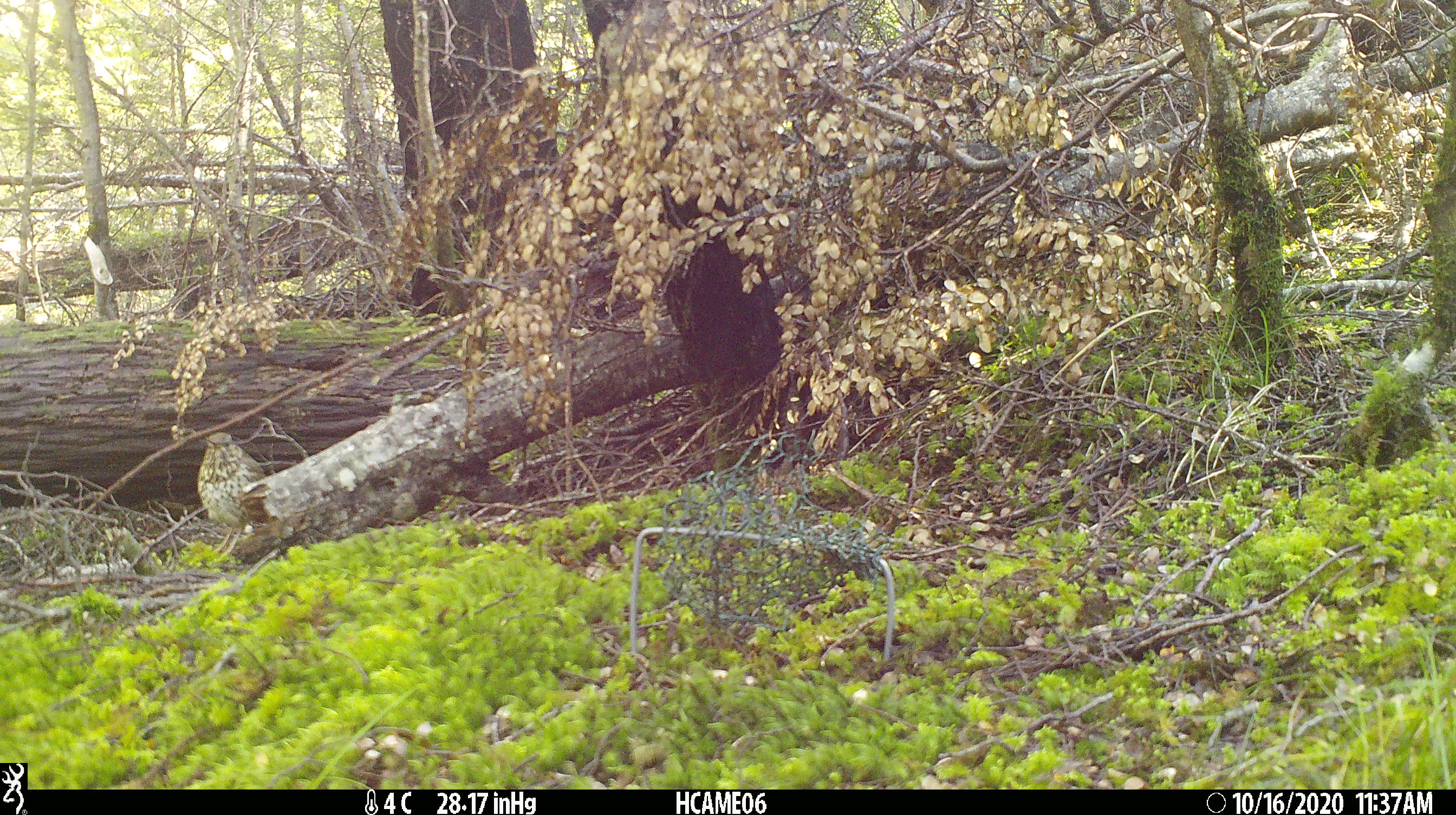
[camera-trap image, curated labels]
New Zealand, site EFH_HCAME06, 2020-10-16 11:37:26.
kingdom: Animalia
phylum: Chordata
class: Aves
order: Passeriformes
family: Turdidae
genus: Turdus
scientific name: Turdus philomelos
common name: song thrush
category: thrush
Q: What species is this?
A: Thrush (song thrush) (Turdus philomelos).